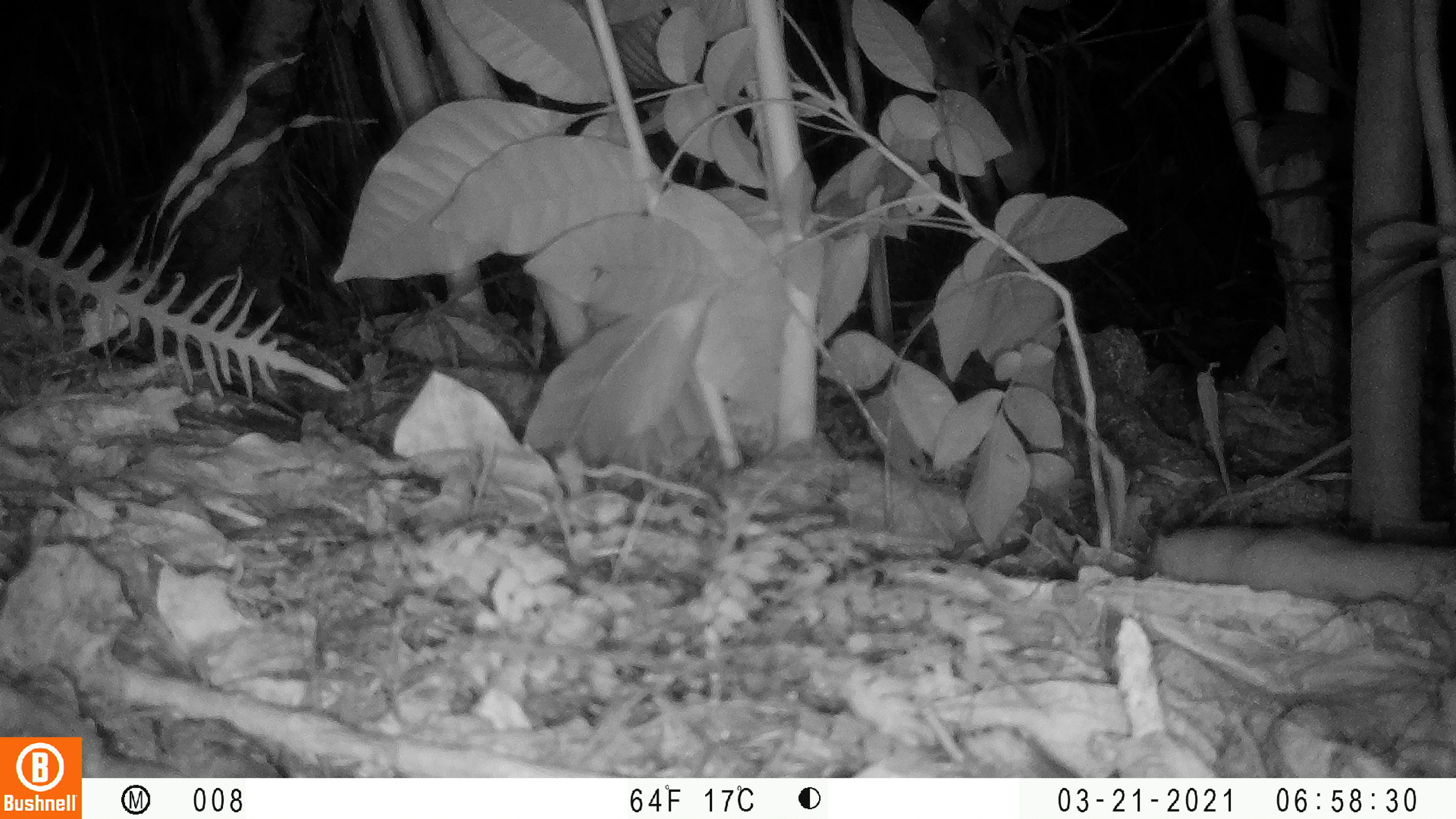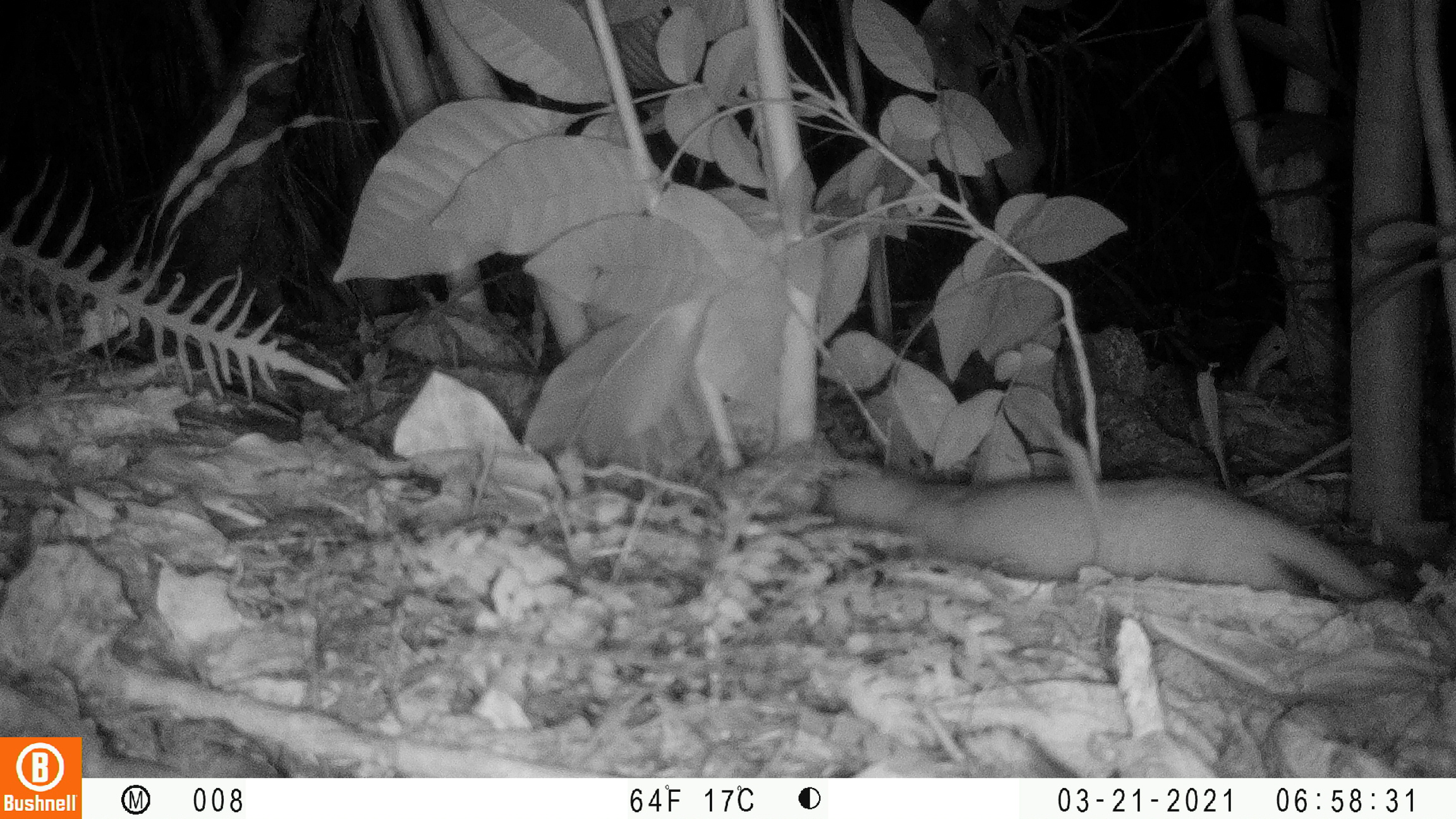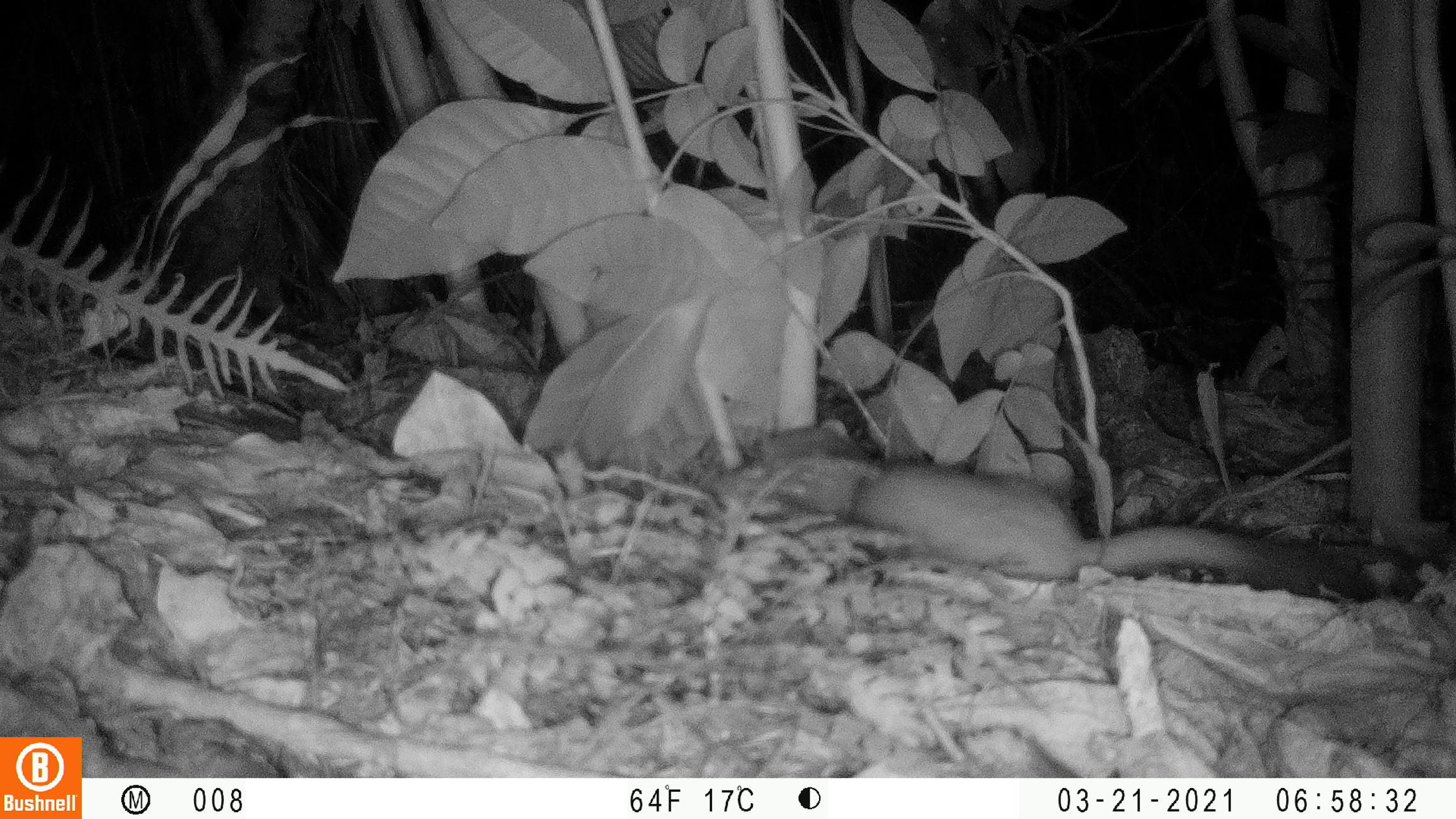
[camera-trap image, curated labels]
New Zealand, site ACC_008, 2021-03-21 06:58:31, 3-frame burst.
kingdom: Animalia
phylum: Chordata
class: Mammalia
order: Carnivora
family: Mustelidae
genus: Mustela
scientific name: Mustela erminea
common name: stoat